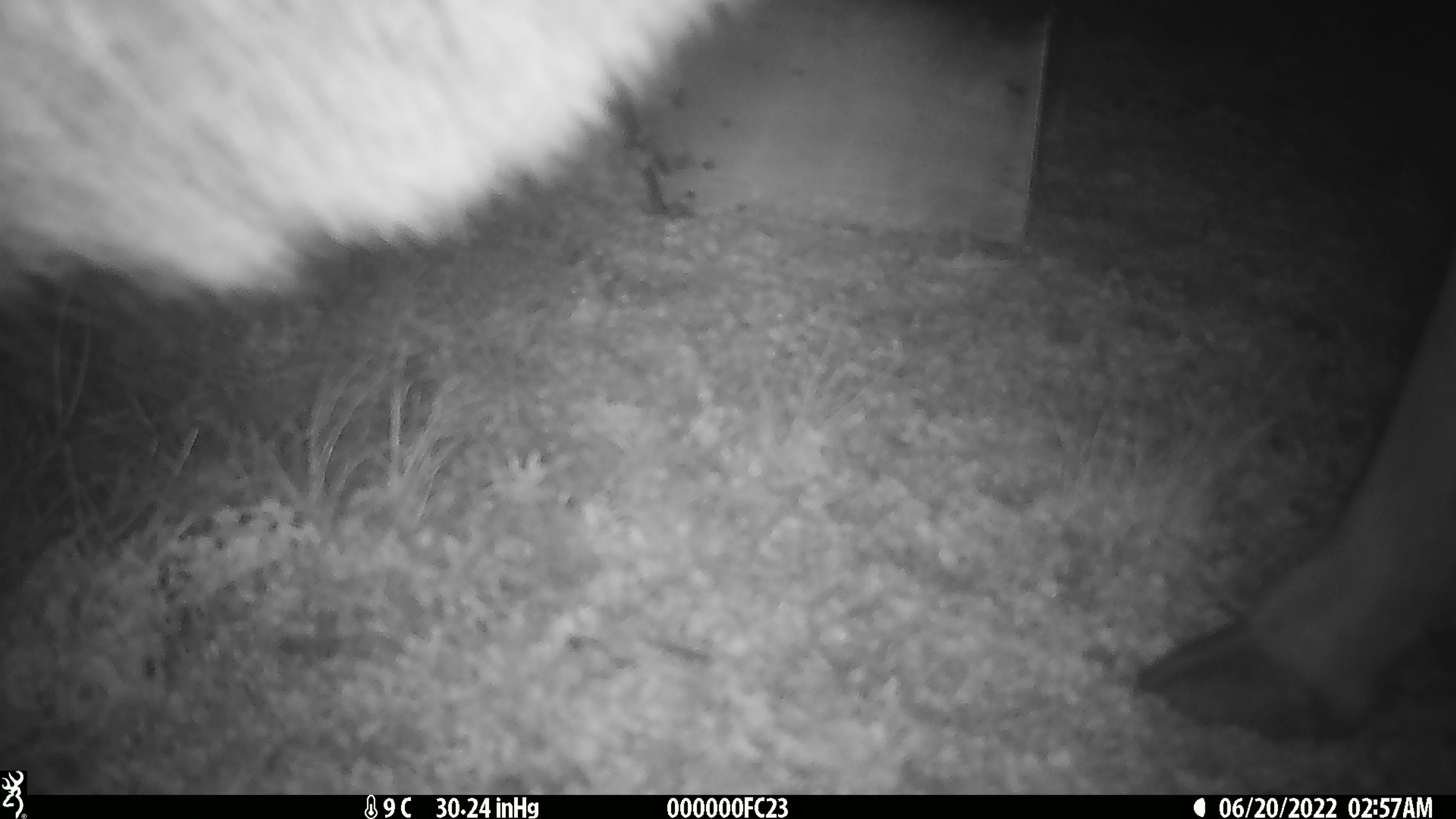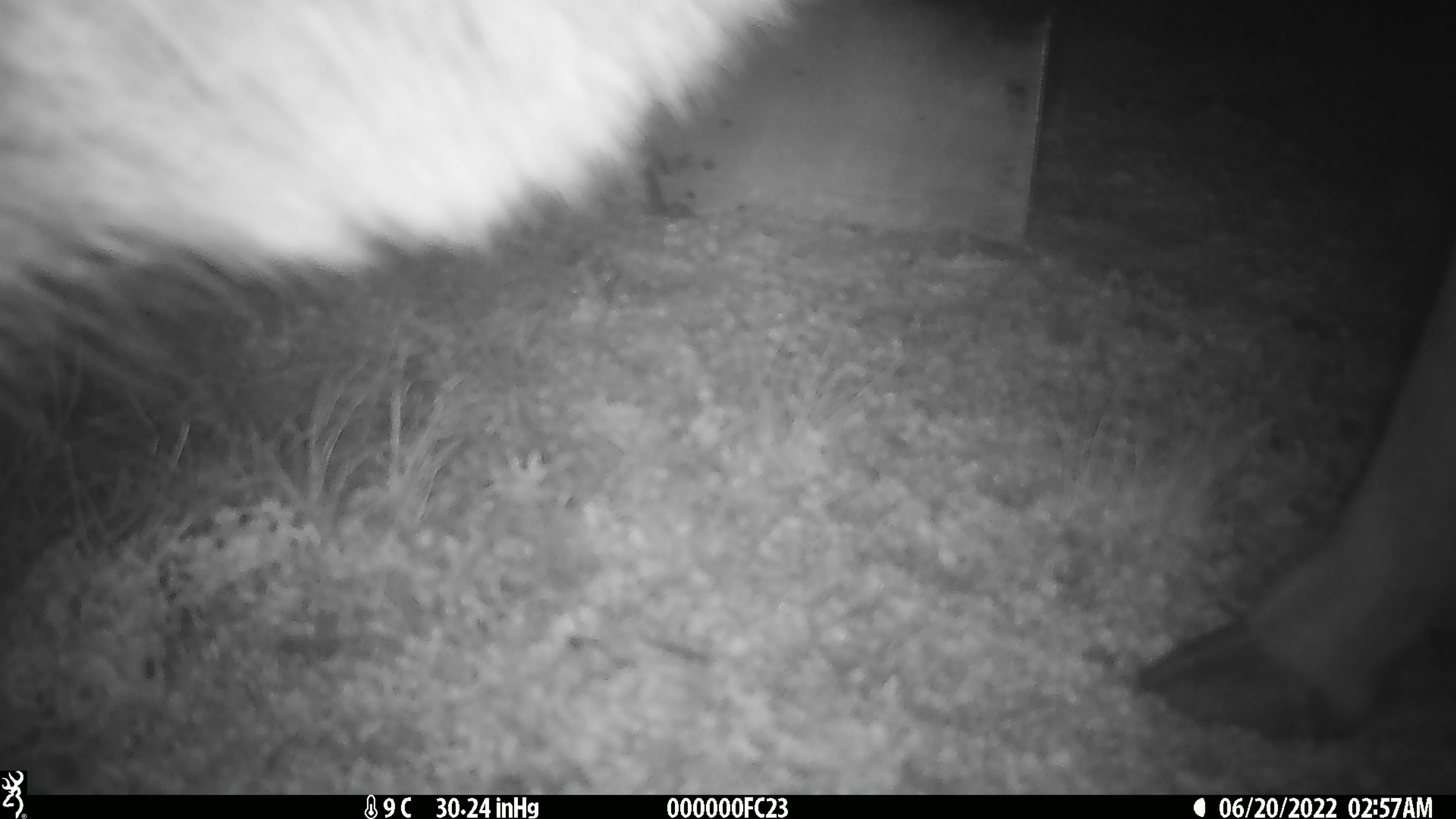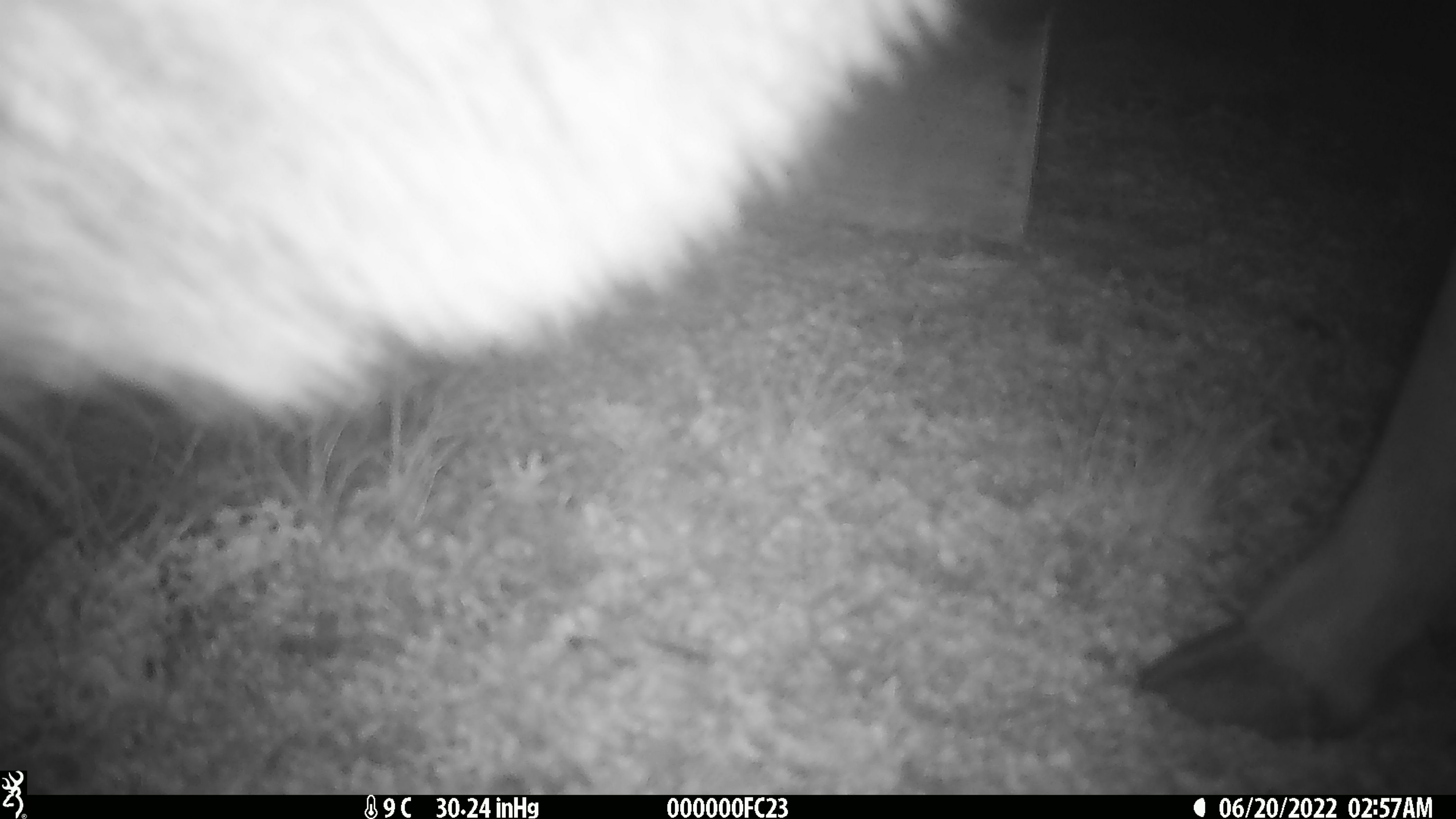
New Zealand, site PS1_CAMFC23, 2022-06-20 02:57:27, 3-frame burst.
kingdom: Animalia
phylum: Chordata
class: Mammalia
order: Artiodactyla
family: Cervidae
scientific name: Cervidae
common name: deer